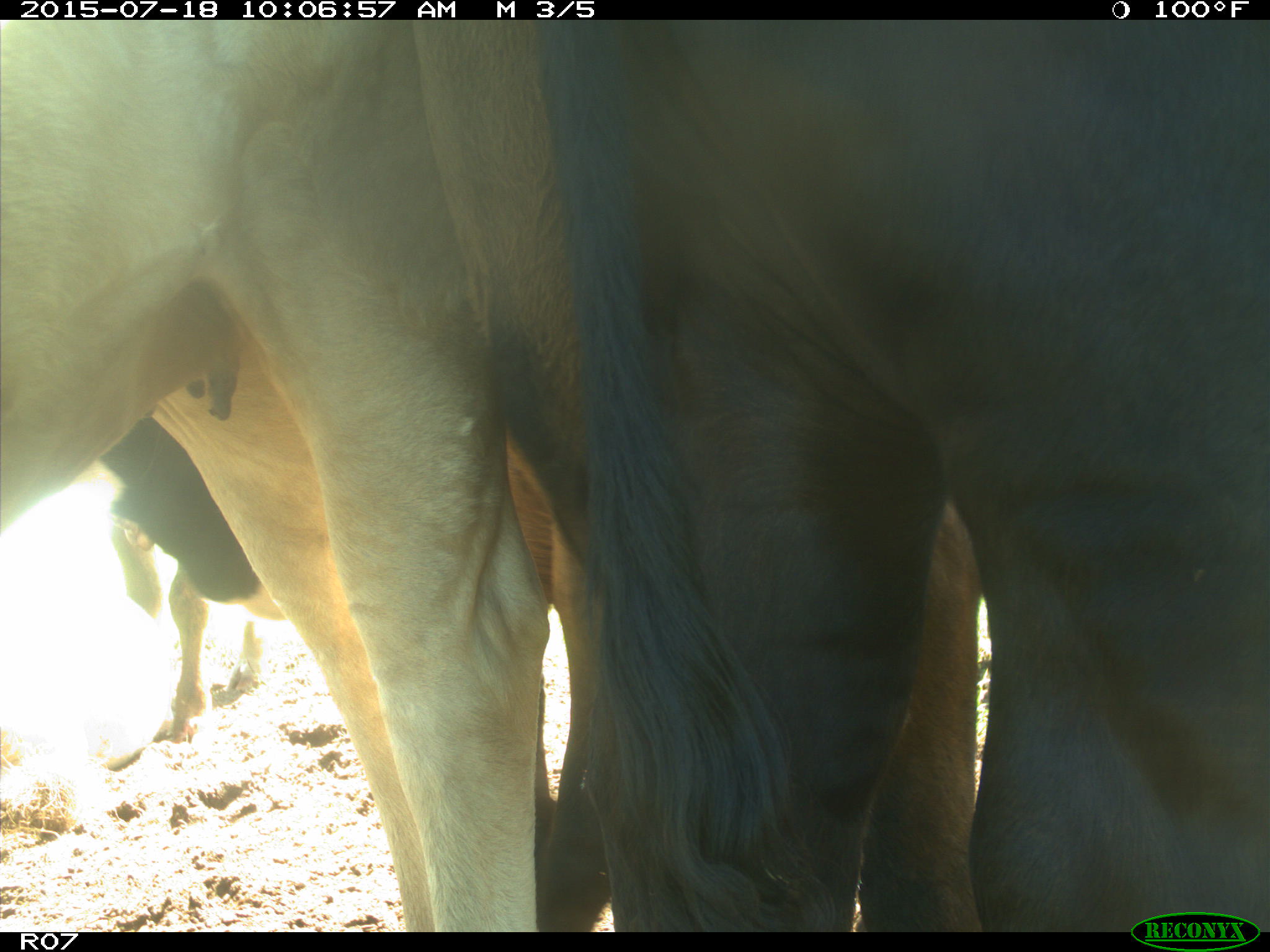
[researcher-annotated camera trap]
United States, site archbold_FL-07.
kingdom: Animalia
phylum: Chordata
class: Mammalia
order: Artiodactyla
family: Bovidae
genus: Bos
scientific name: Bos taurus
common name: domestic cow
Bos taurus (domestic cow).